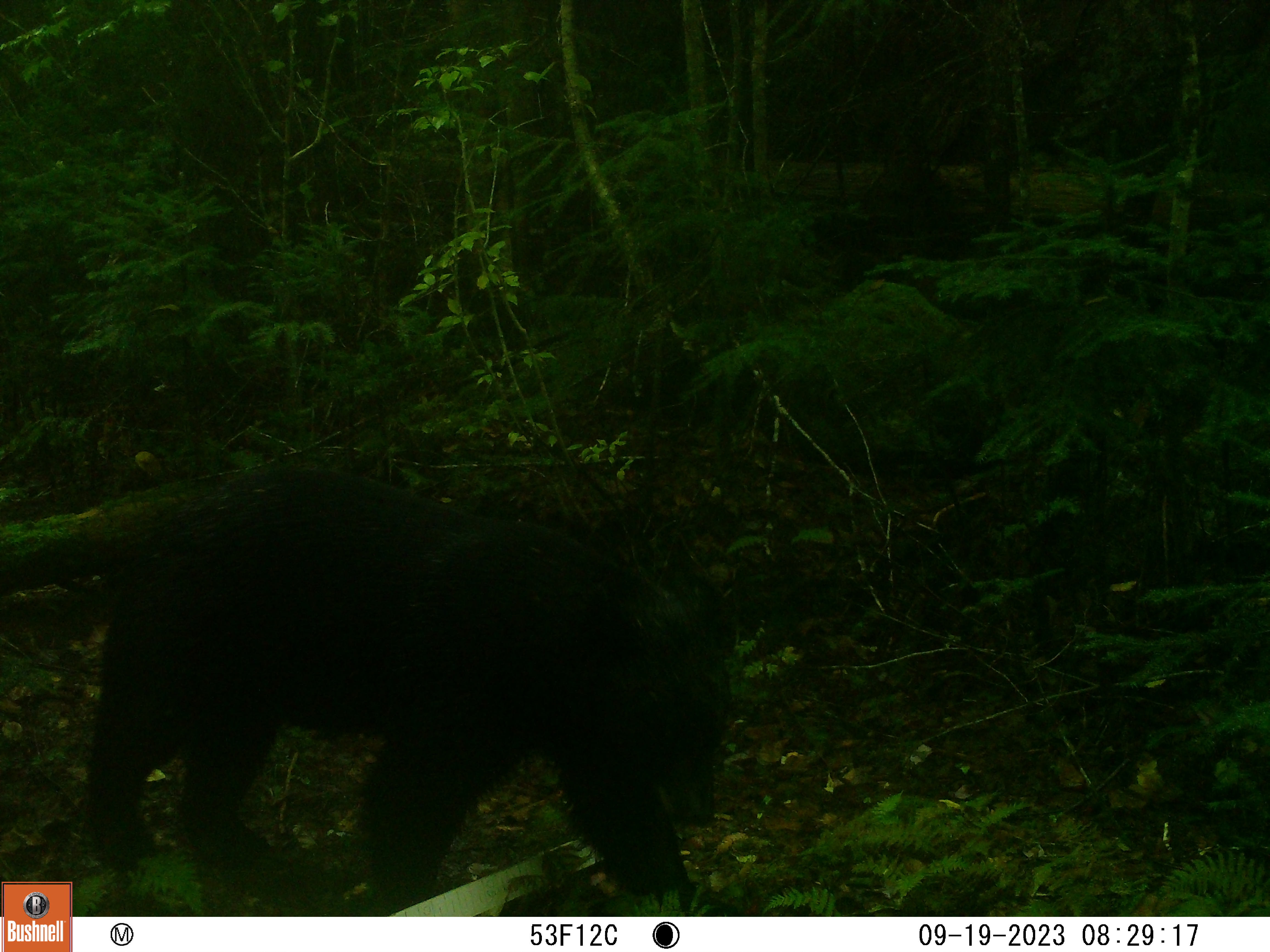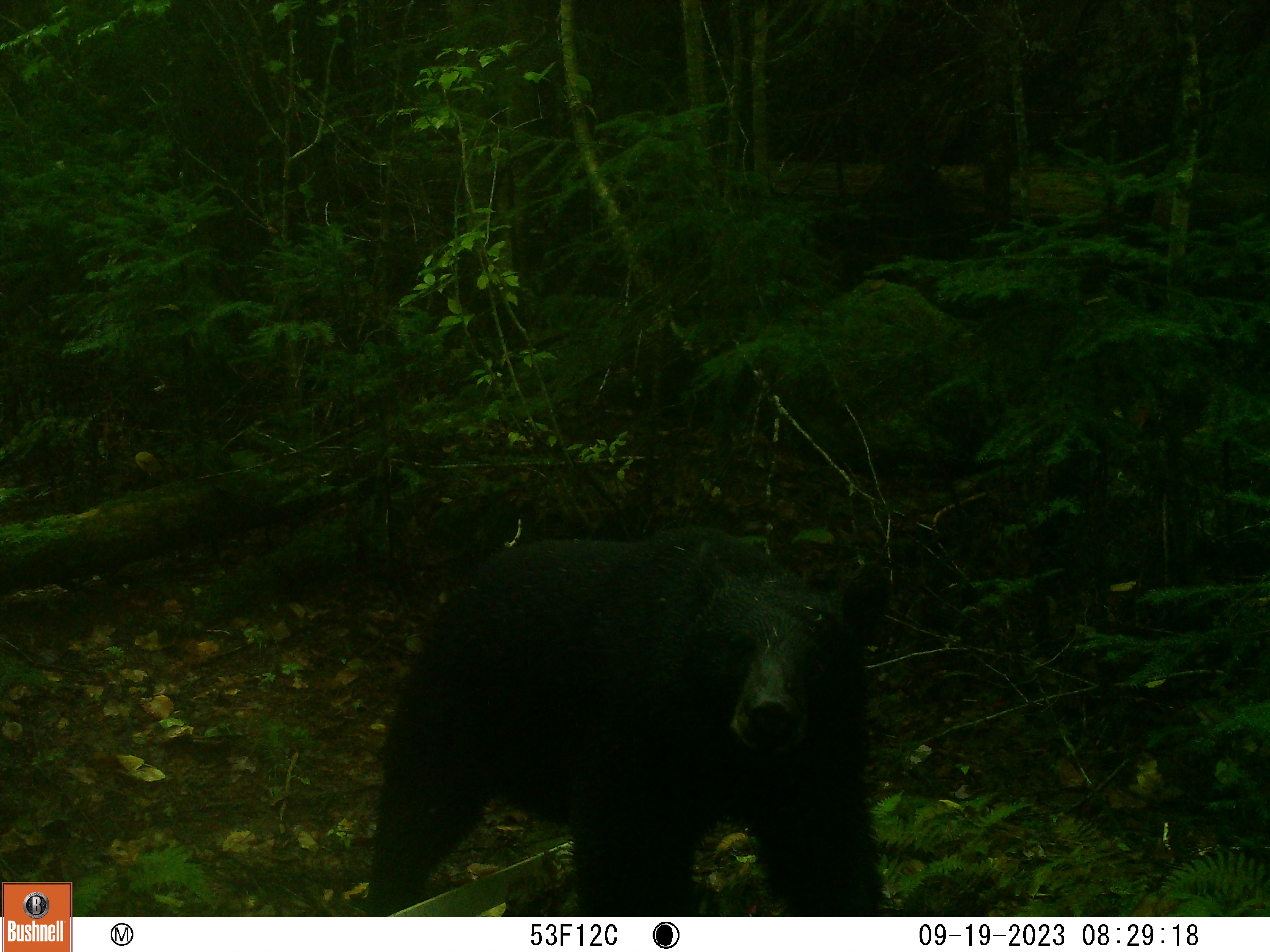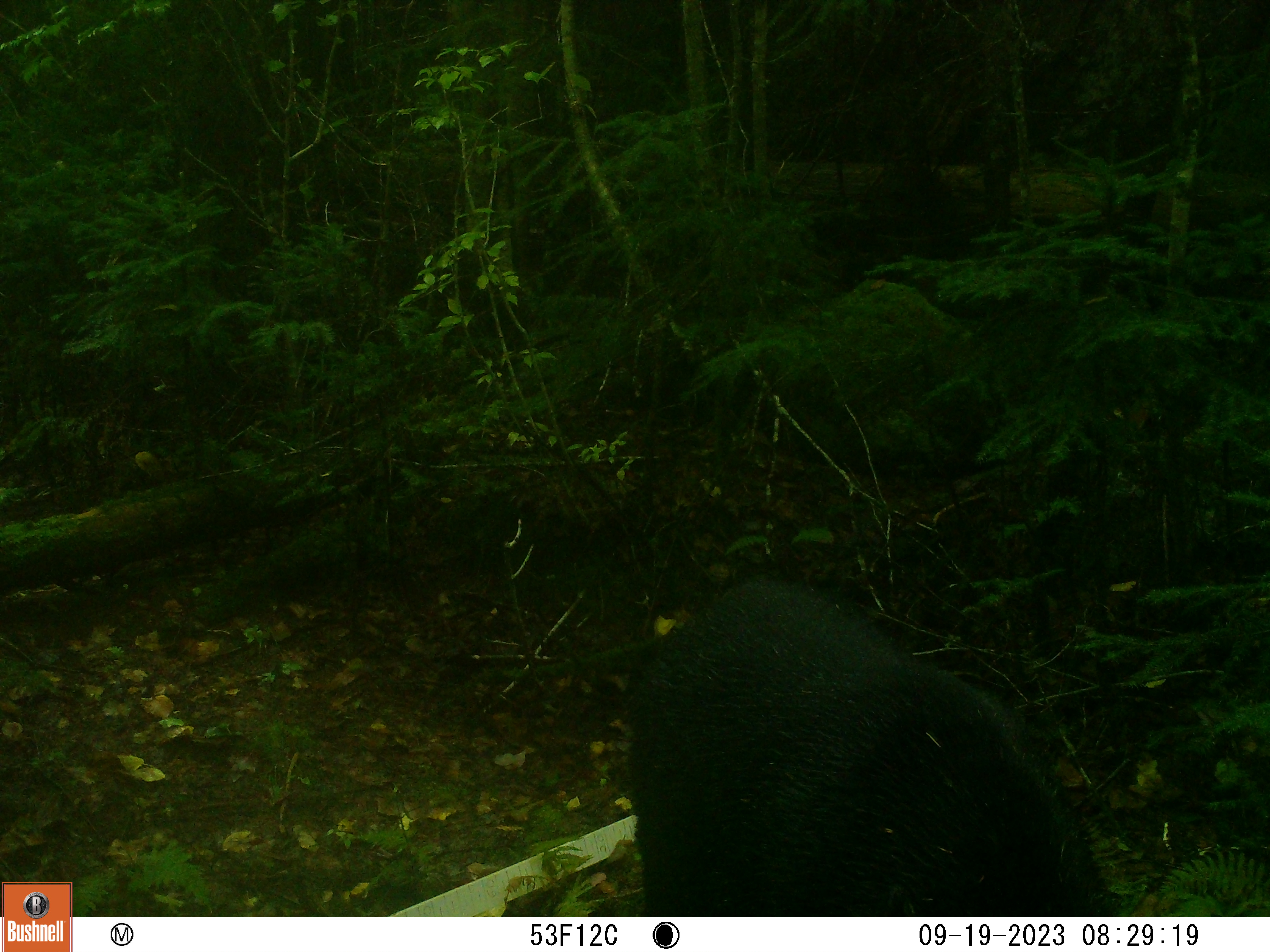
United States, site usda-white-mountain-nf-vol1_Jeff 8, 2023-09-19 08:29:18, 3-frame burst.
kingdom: Animalia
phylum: Chordata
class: Mammalia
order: Carnivora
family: Ursidae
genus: Ursus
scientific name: Ursus americanus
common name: black bear